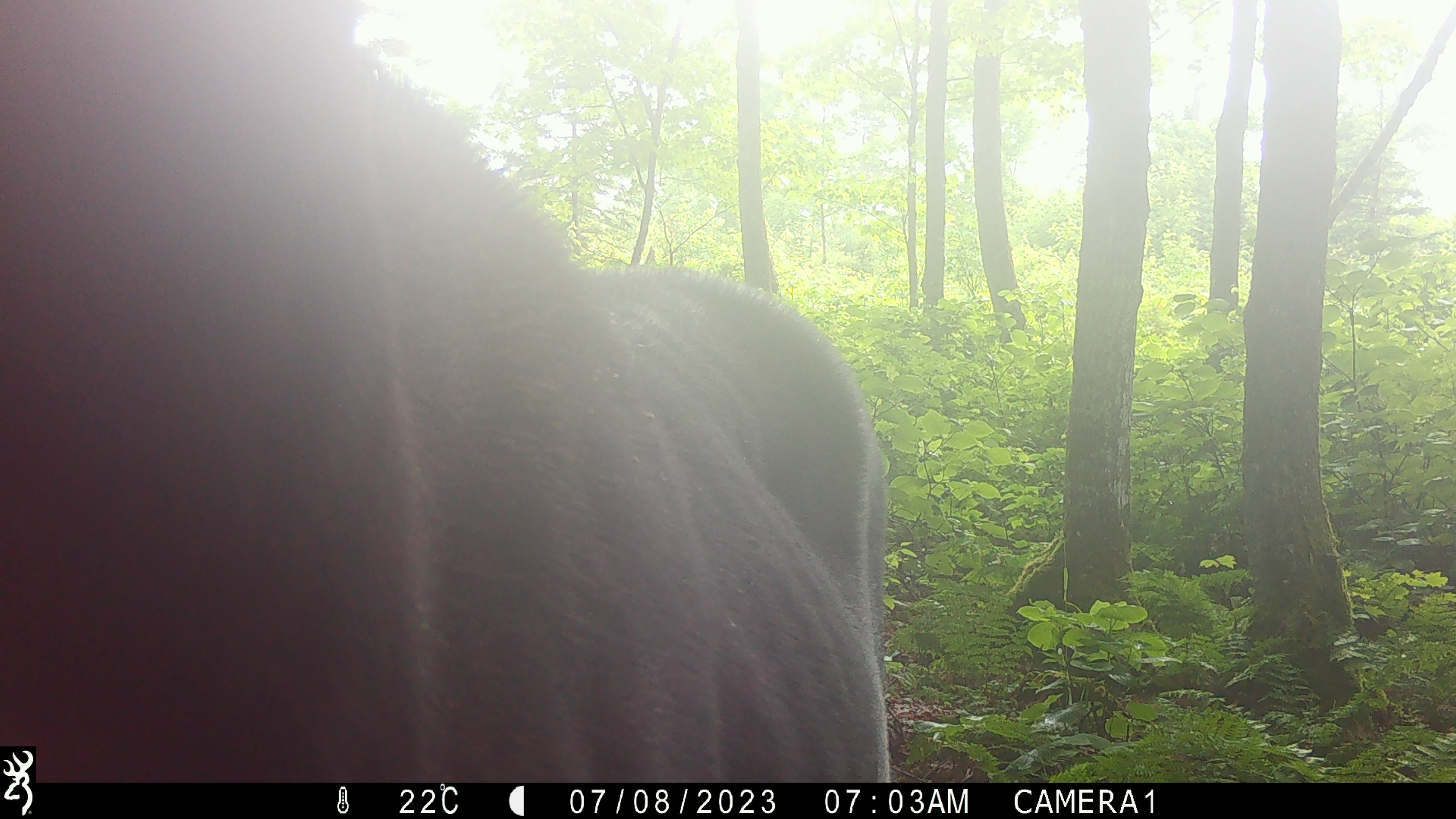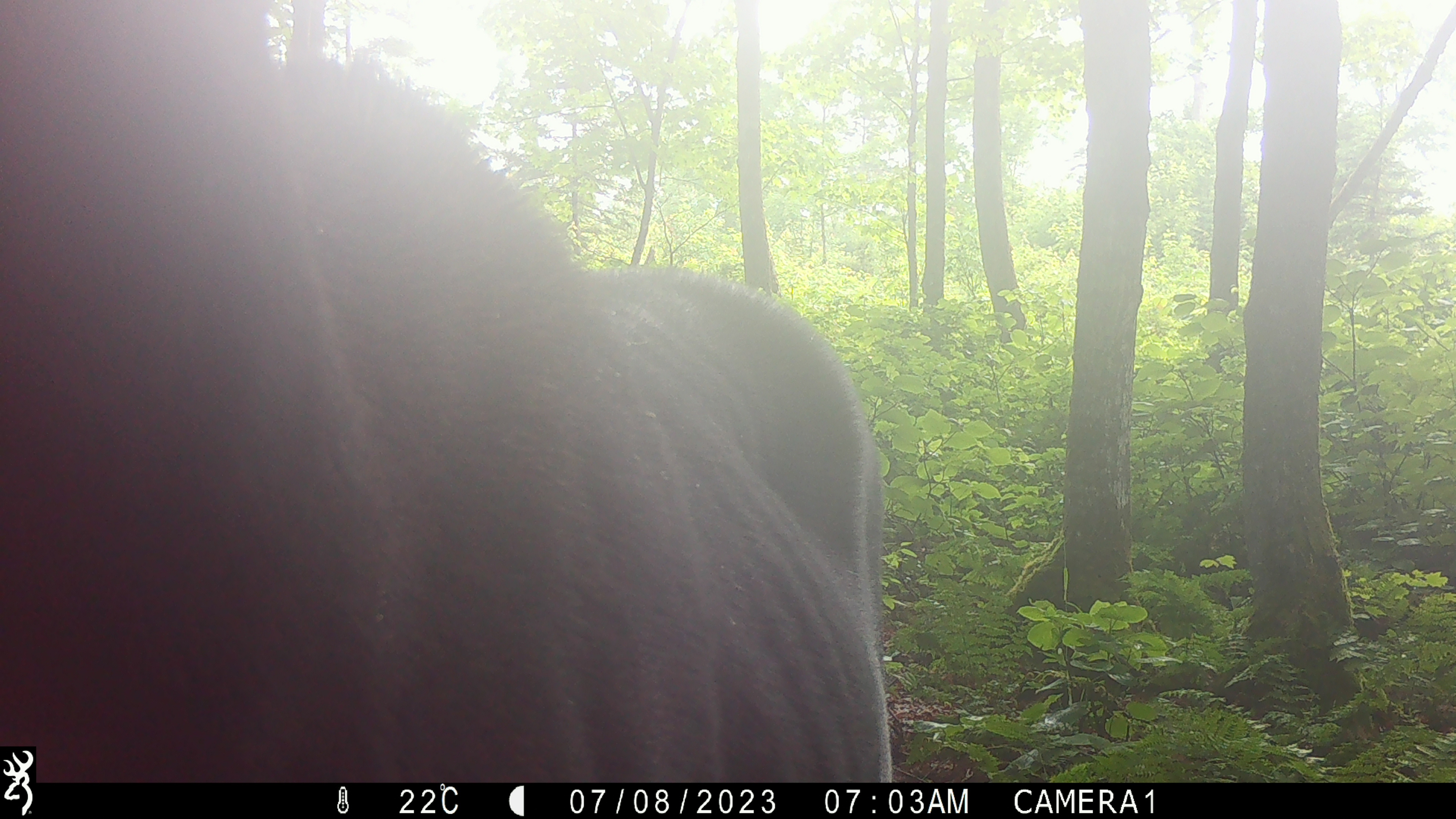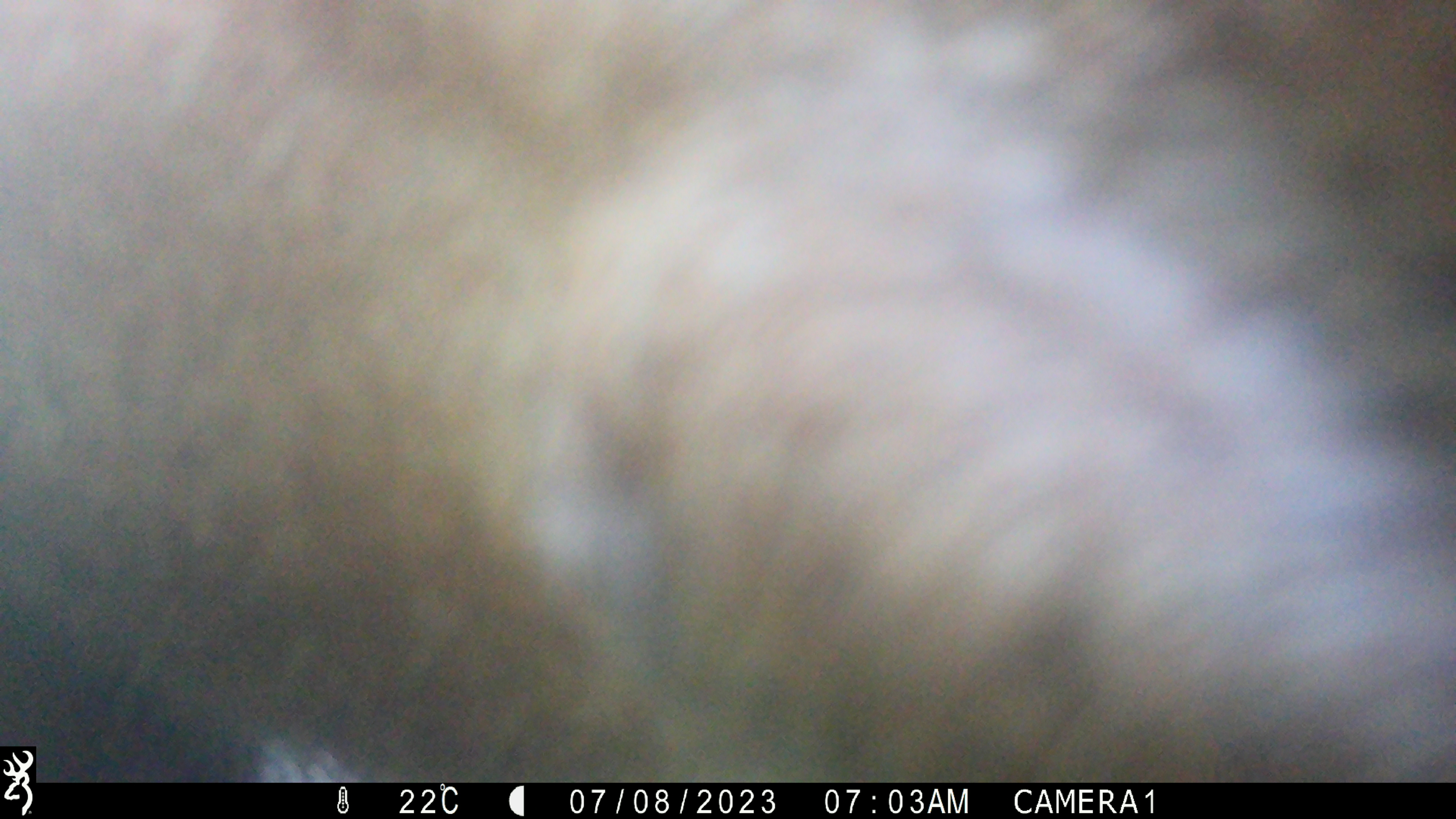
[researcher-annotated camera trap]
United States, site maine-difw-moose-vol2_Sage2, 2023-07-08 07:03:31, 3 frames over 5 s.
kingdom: Animalia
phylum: Chordata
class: Mammalia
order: Artiodactyla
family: Cervidae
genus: Alces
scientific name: Alces alces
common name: moose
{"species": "moose (Alces alces)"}